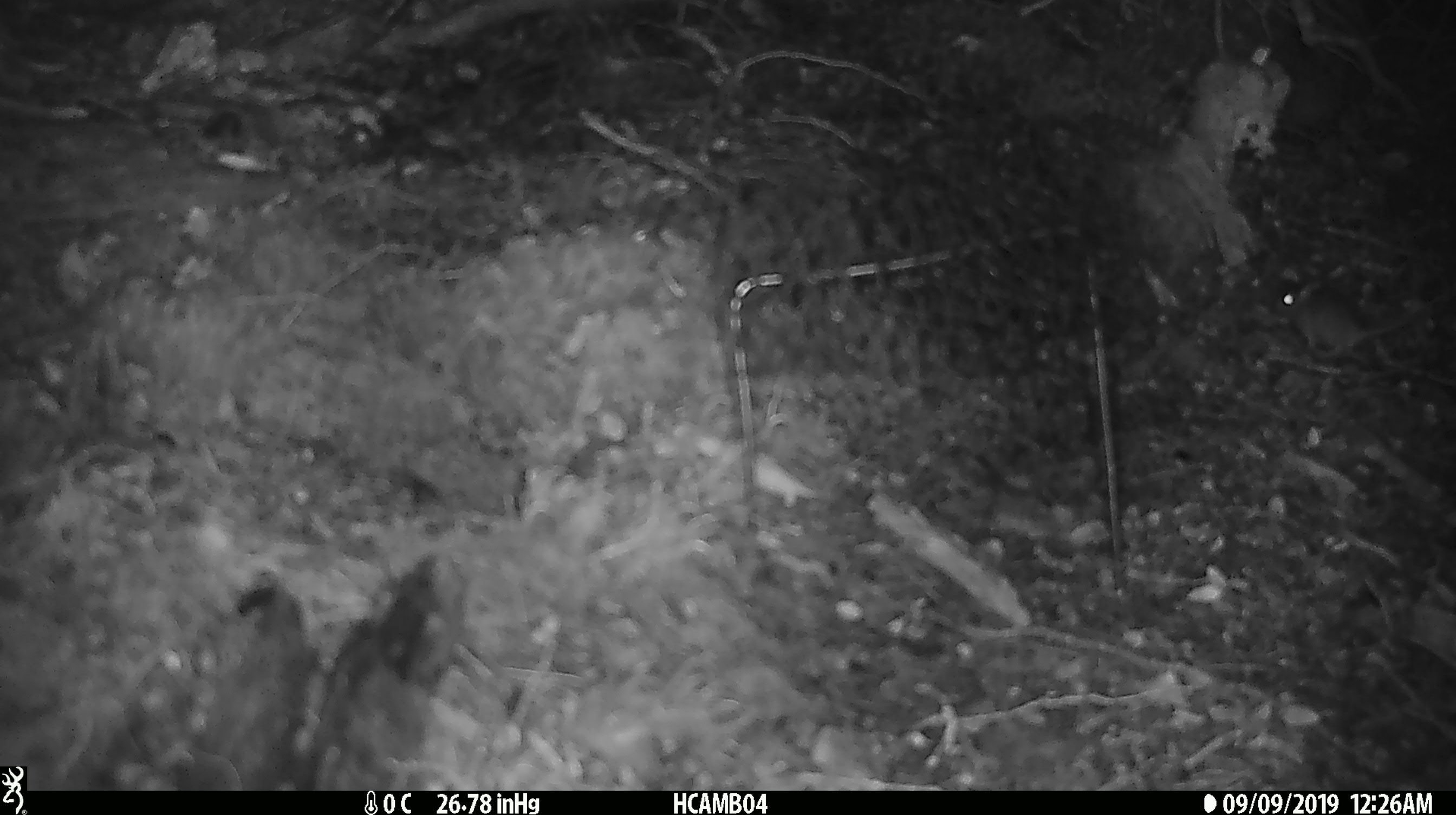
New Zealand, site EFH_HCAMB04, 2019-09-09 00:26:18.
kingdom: Animalia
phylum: Chordata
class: Mammalia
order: Rodentia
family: Muridae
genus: Mus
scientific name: Mus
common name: mouse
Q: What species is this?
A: Mouse (Mus).